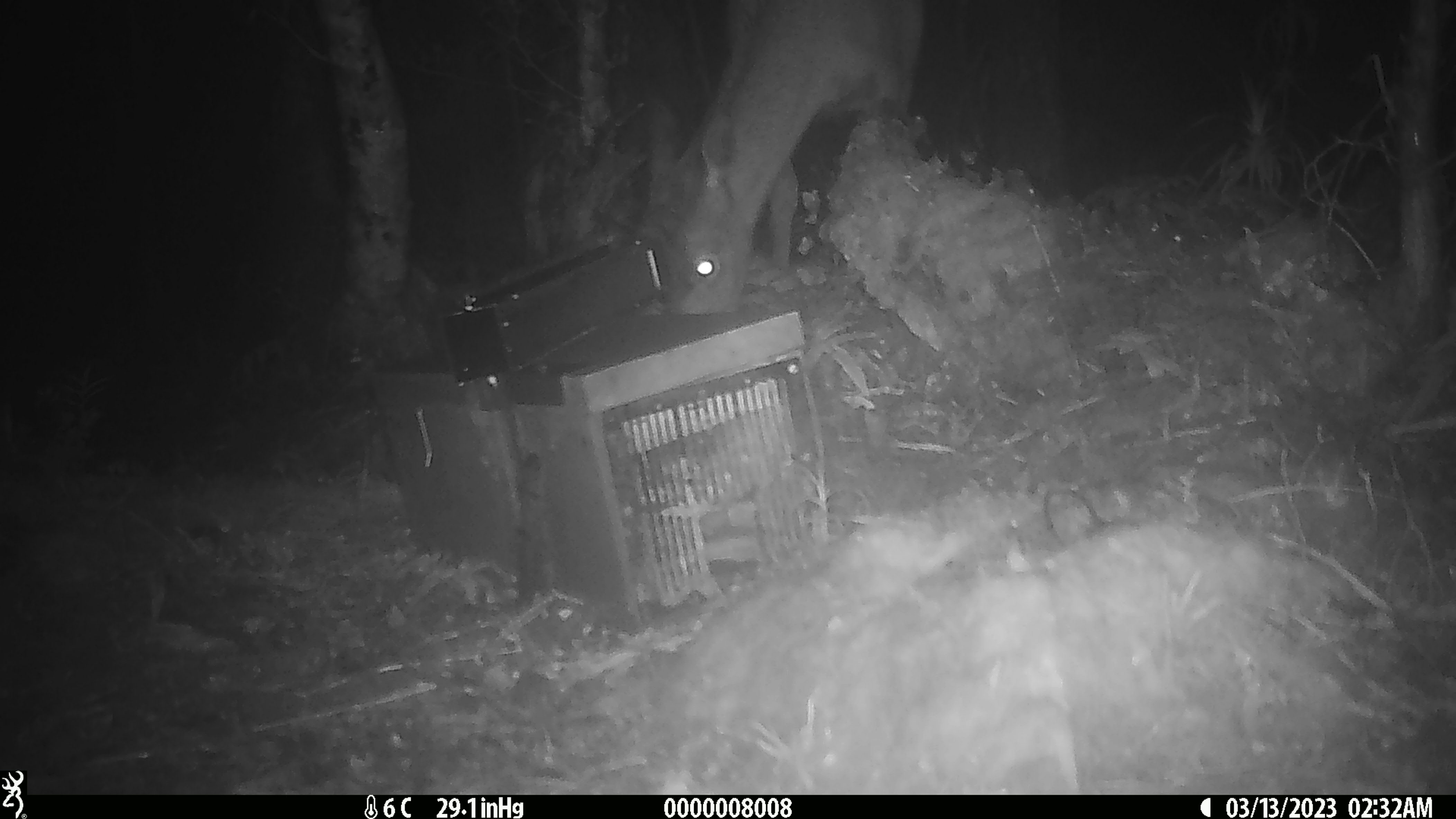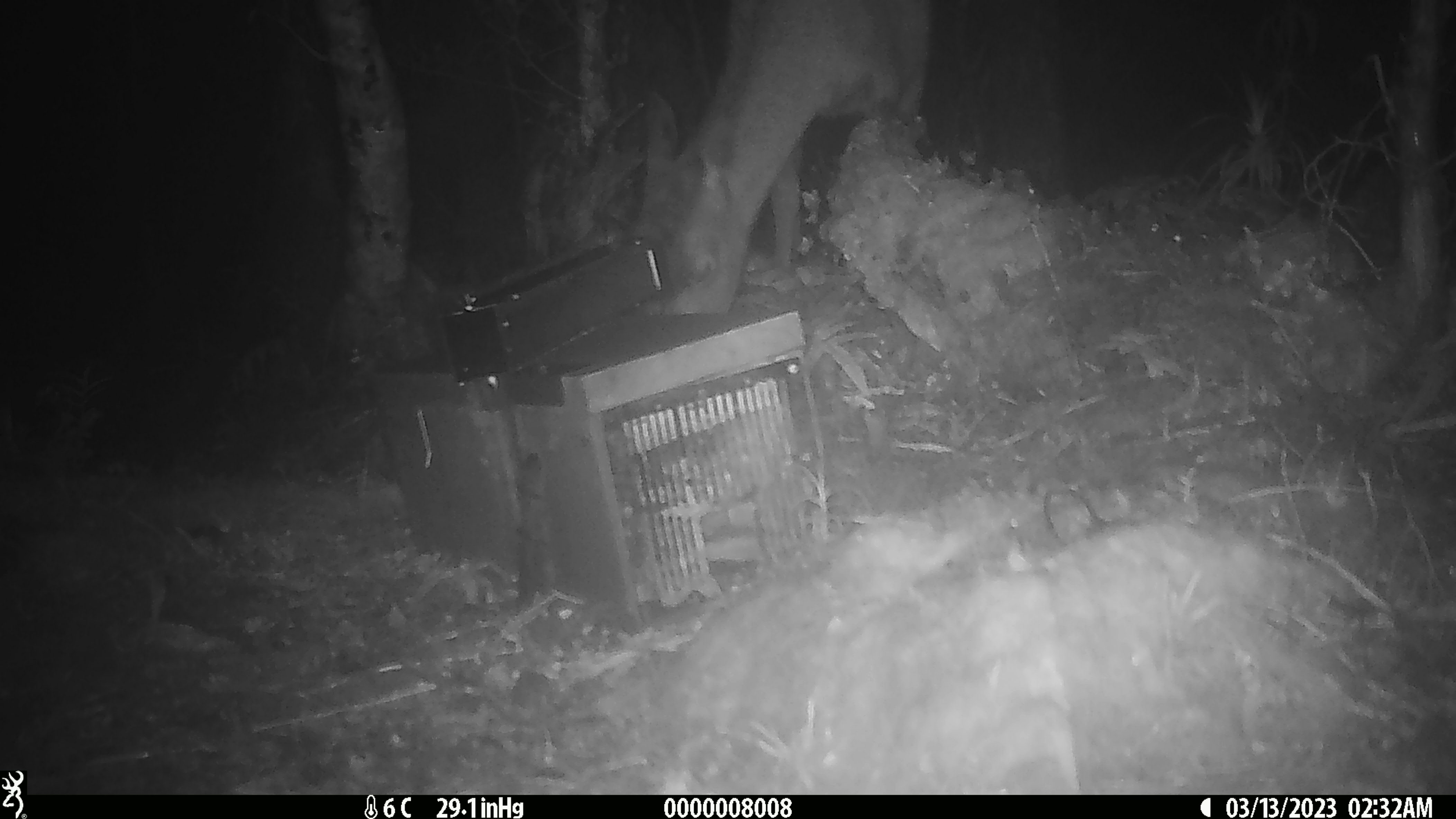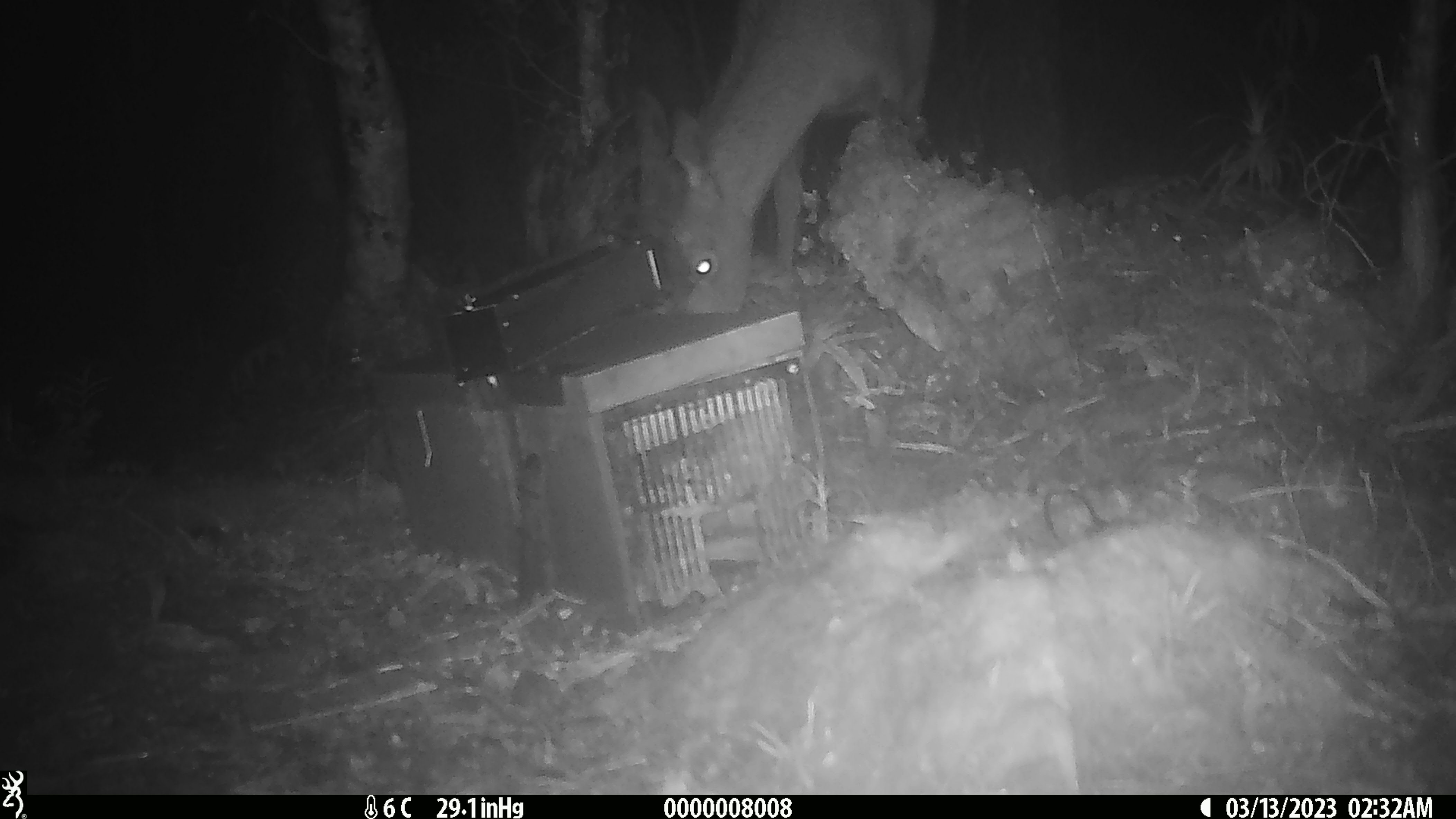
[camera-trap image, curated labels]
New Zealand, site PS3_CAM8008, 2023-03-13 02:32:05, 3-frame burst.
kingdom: Animalia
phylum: Chordata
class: Mammalia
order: Artiodactyla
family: Cervidae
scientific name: Cervidae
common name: deer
Deer (Cervidae).